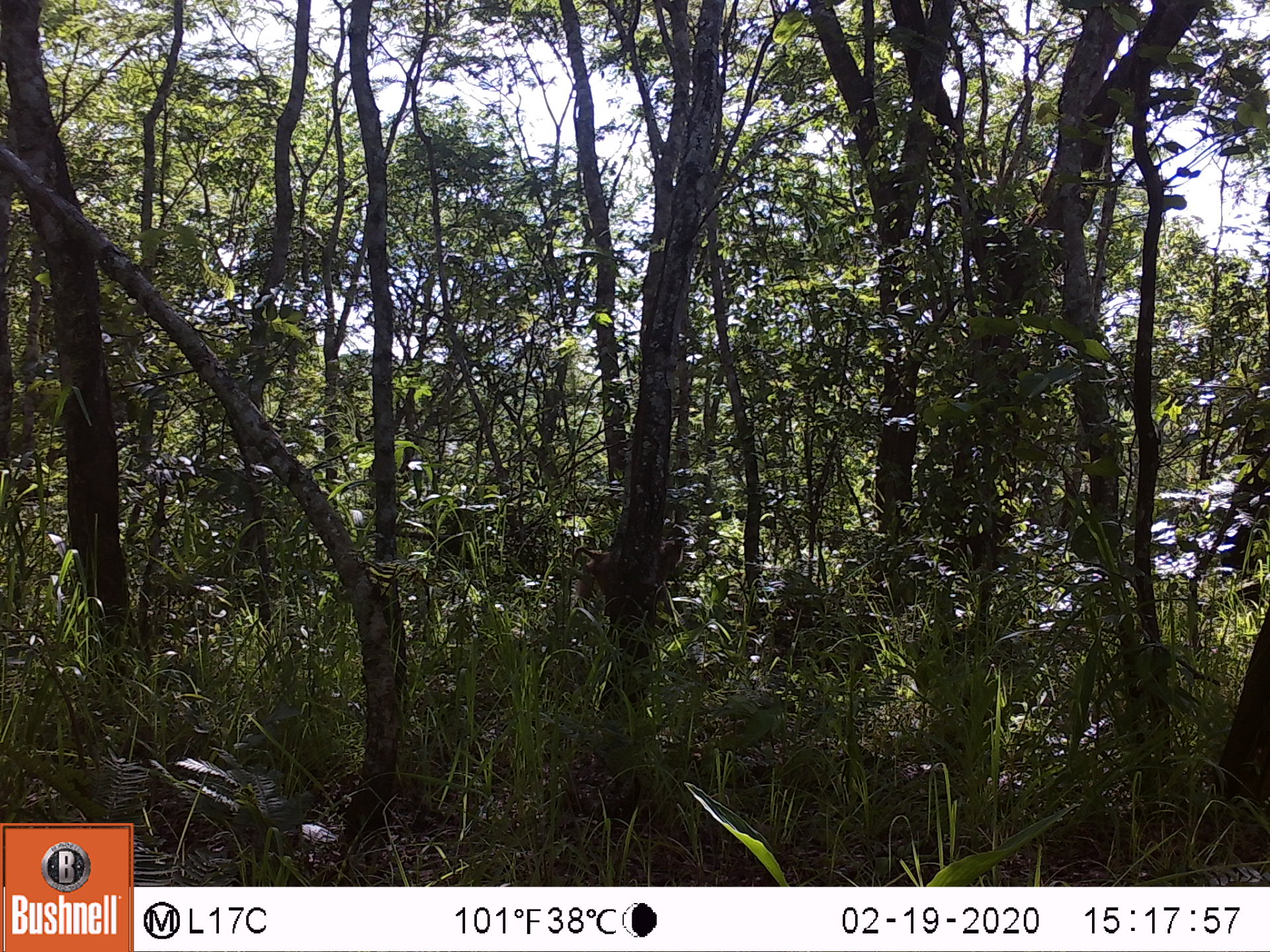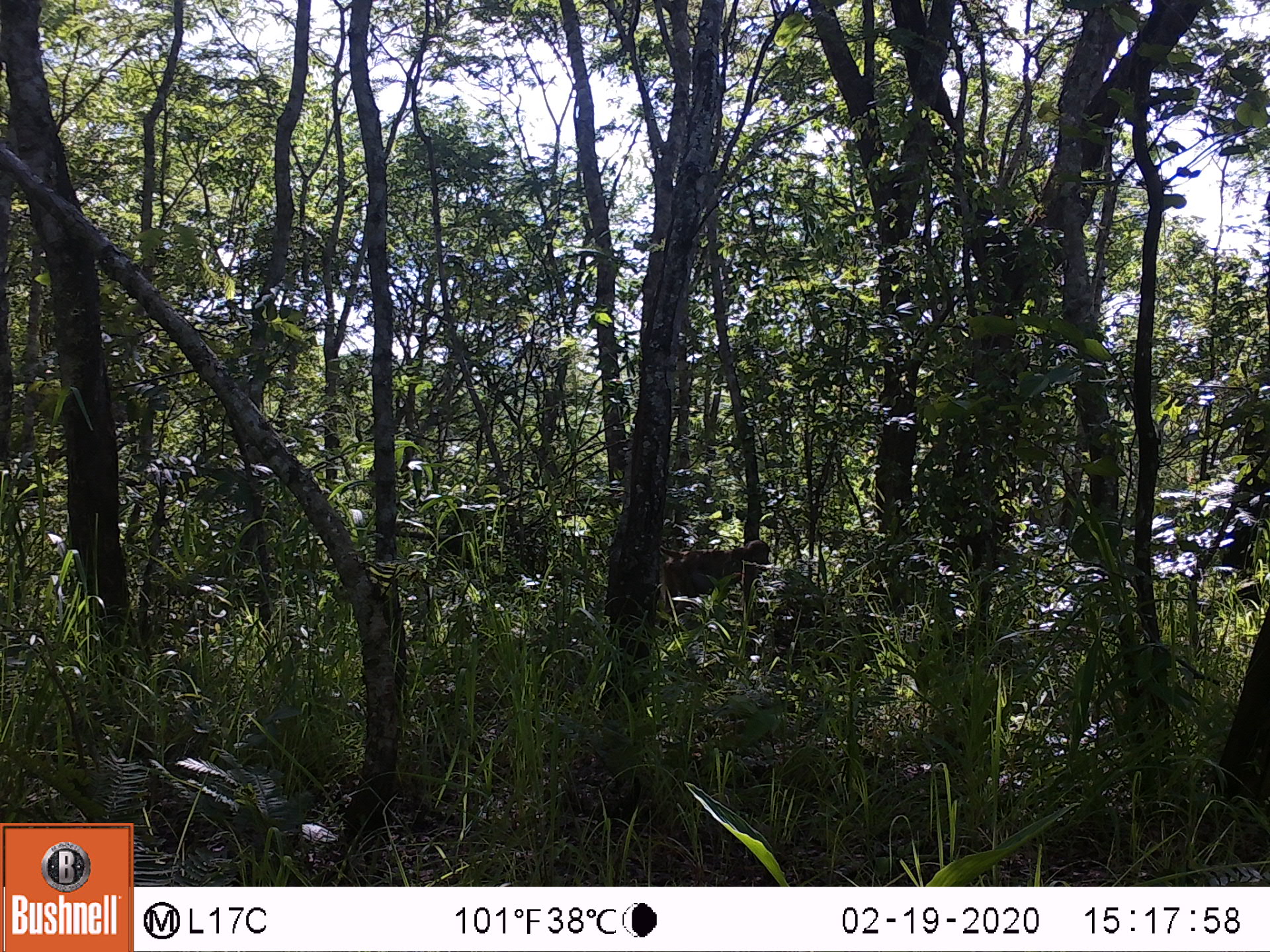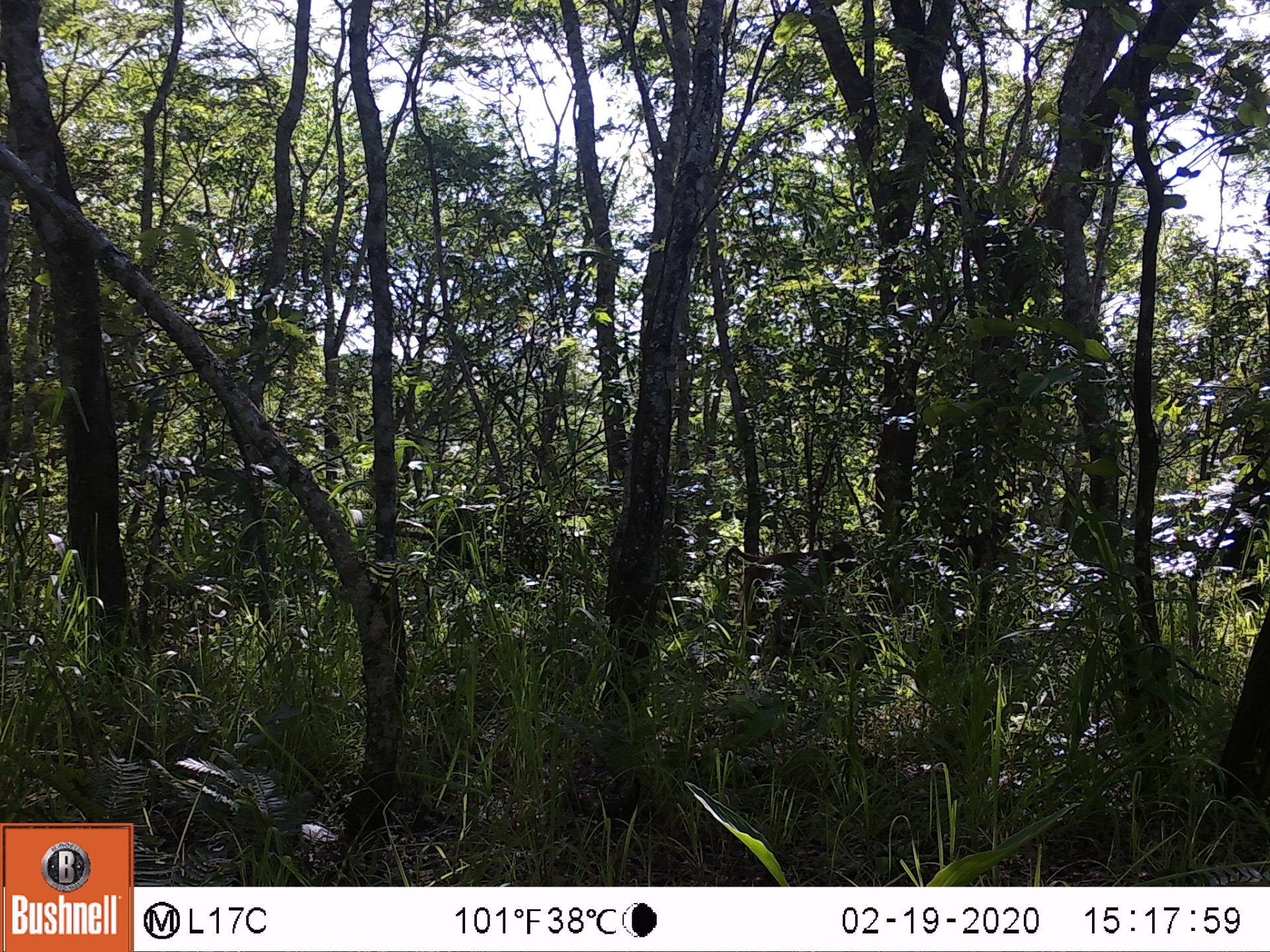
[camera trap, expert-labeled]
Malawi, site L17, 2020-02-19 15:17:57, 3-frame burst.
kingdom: Animalia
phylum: Chordata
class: Mammalia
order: Primates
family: Cercopithecidae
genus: Papio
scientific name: Papio cynocephalus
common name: yellow baboon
Yellow baboon (Papio cynocephalus), count 1.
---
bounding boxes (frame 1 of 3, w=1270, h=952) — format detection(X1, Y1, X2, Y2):
yellow baboon: detection(564, 526, 687, 617)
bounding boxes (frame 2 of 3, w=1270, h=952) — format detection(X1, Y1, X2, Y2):
yellow baboon: detection(652, 537, 773, 626)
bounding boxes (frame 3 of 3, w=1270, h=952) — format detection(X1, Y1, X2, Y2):
yellow baboon: detection(717, 538, 865, 634)